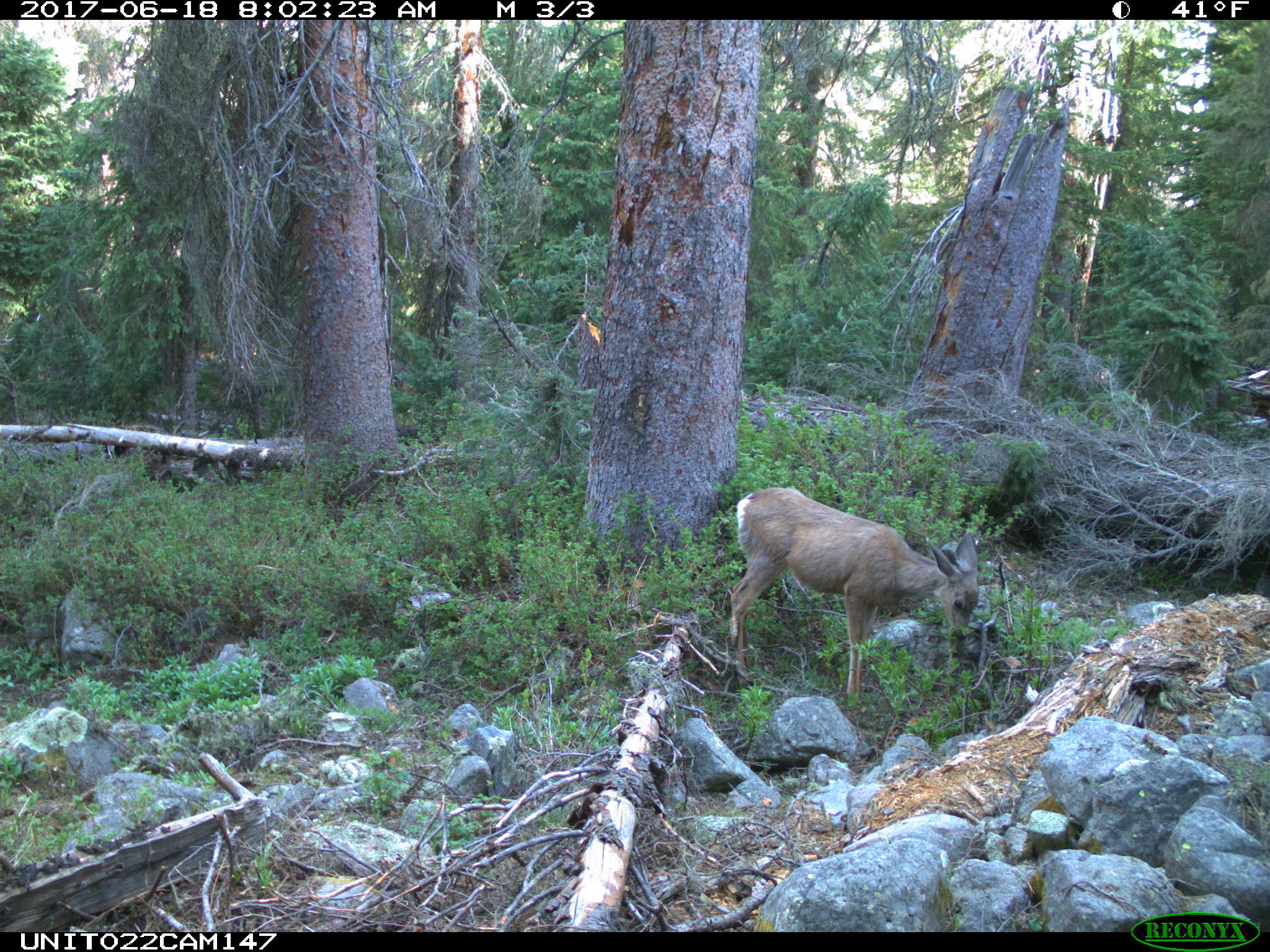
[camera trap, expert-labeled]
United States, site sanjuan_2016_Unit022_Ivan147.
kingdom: Animalia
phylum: Chordata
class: Mammalia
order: Artiodactyla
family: Cervidae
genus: Odocoileus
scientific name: Odocoileus hemionus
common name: mule deer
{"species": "Odocoileus hemionus (mule deer)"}